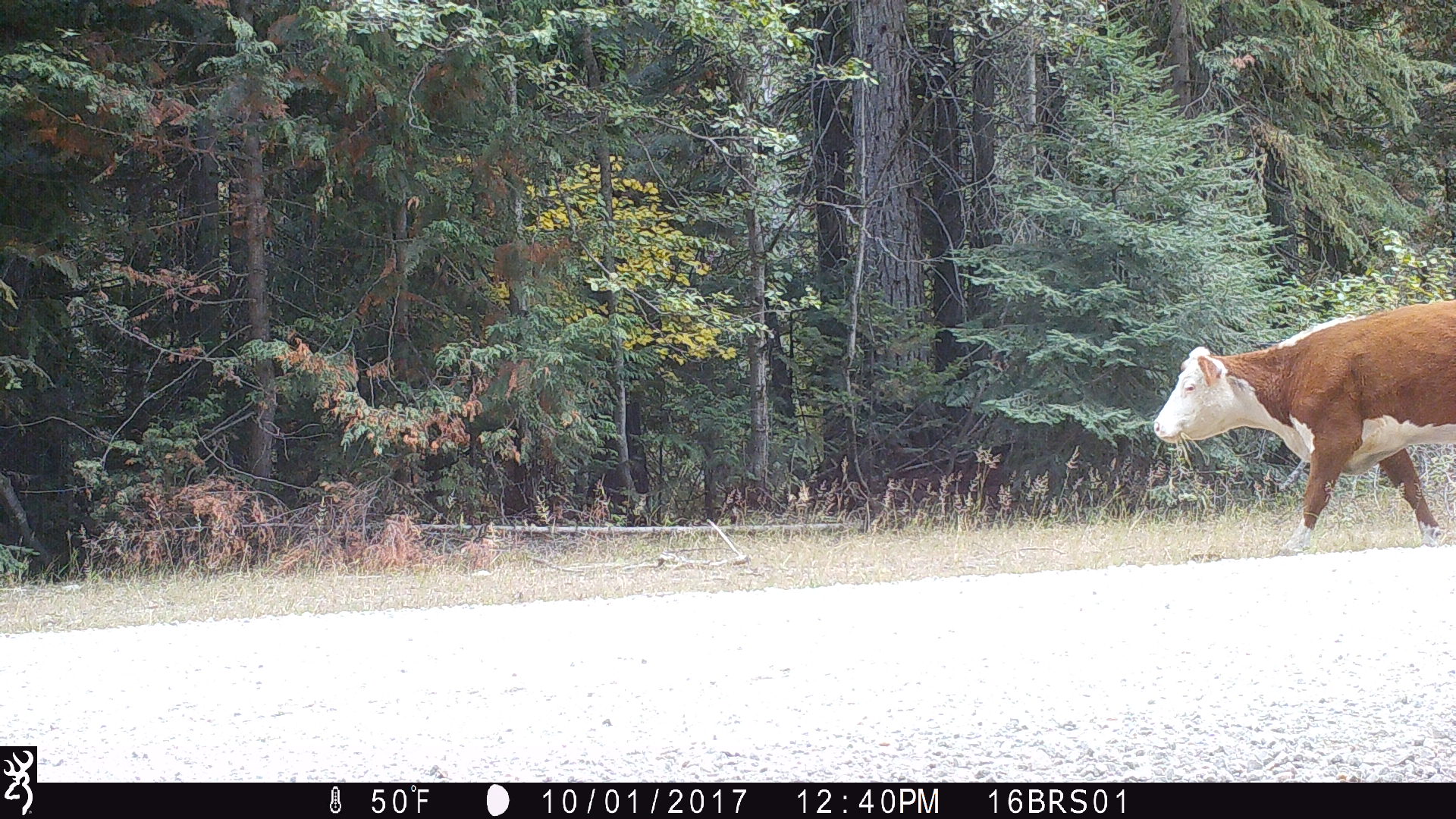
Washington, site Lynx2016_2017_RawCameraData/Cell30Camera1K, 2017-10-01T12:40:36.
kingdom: Animalia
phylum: Chordata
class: Mammalia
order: Artiodactyla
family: Bovidae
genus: Bos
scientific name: Bos taurus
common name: domestic cattle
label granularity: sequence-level